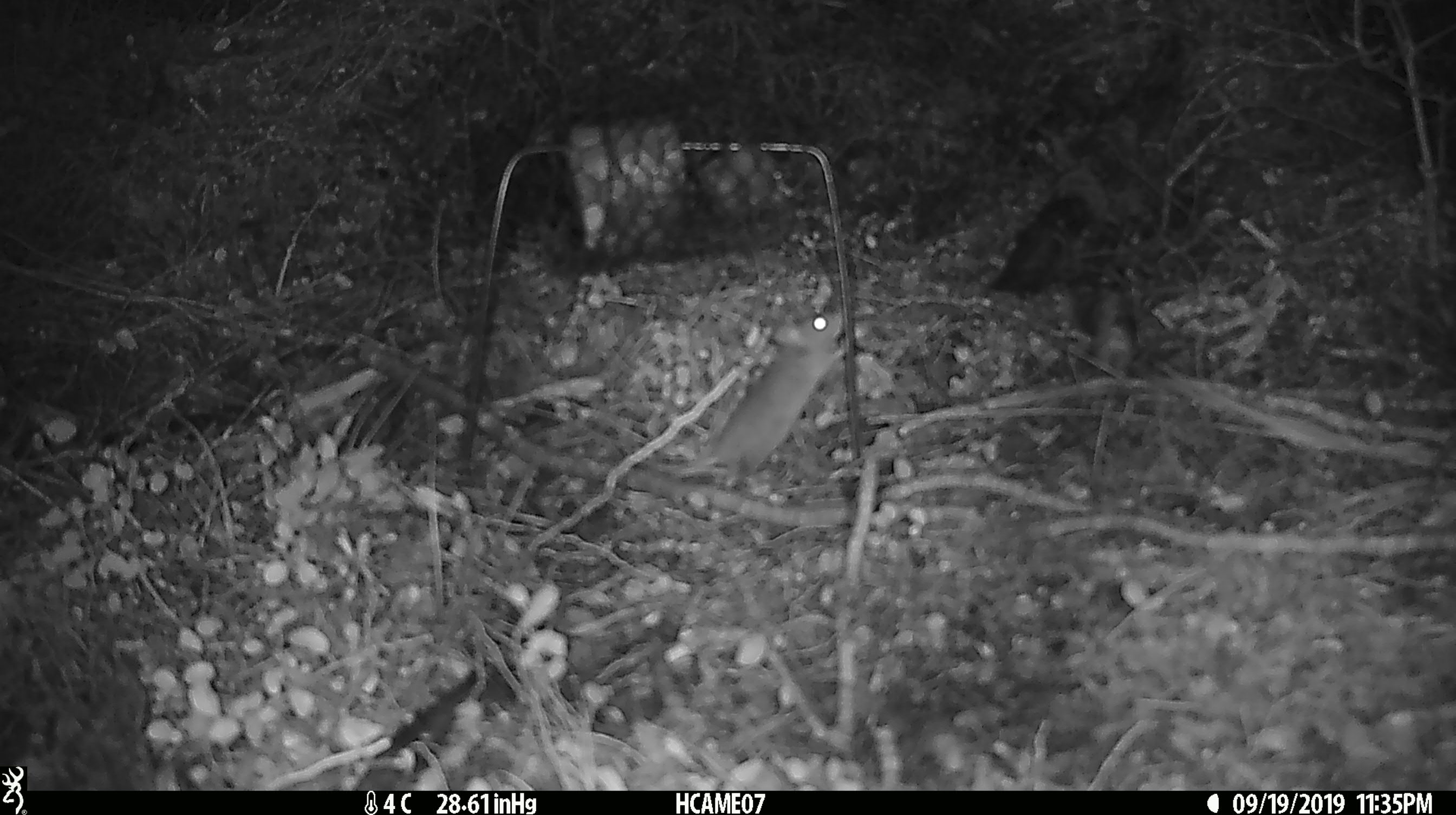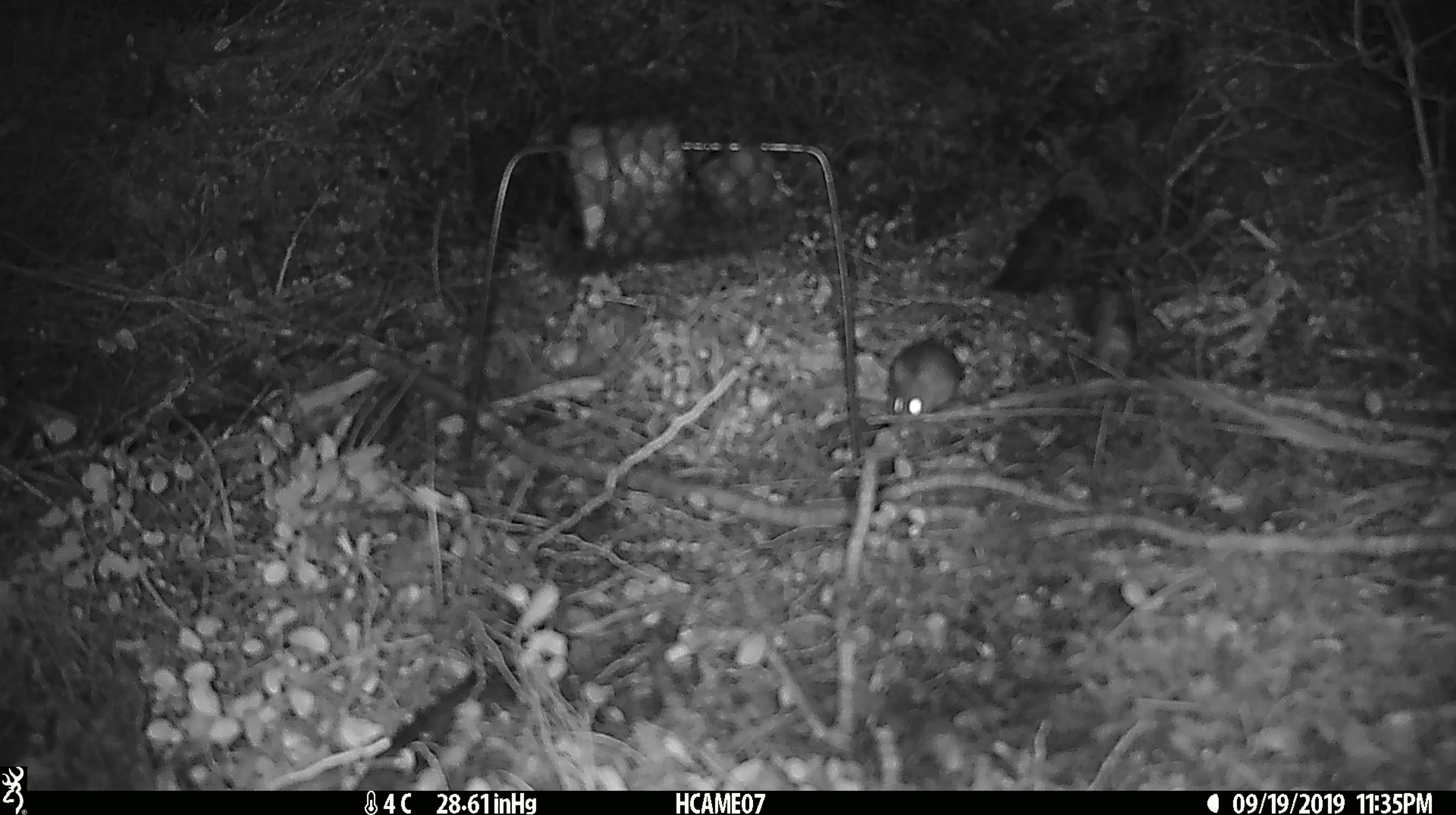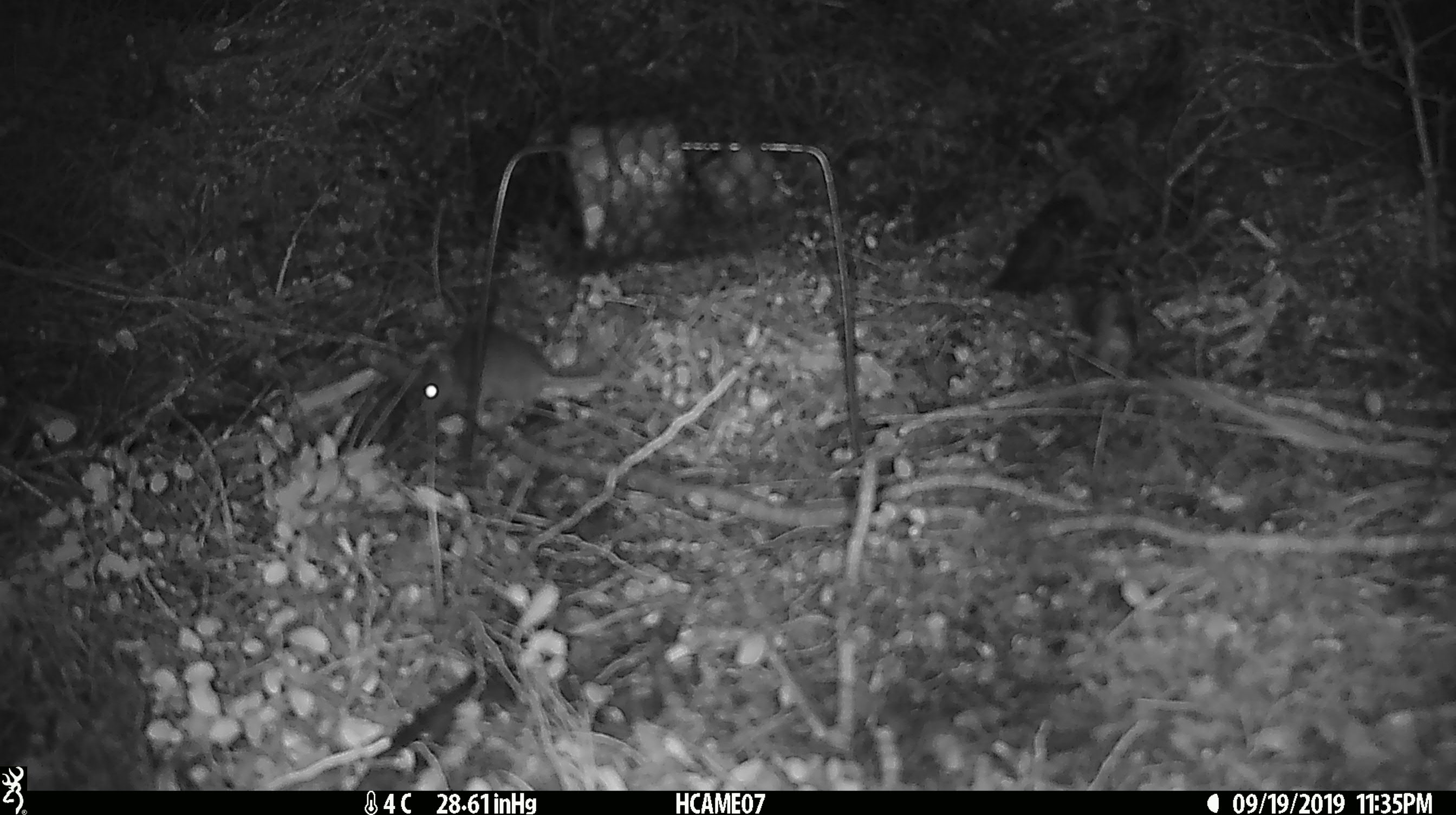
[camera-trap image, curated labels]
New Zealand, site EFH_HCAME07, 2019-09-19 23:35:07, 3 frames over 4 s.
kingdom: Animalia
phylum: Chordata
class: Mammalia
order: Rodentia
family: Muridae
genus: Mus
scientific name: Mus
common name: mouse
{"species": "mouse (Mus)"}